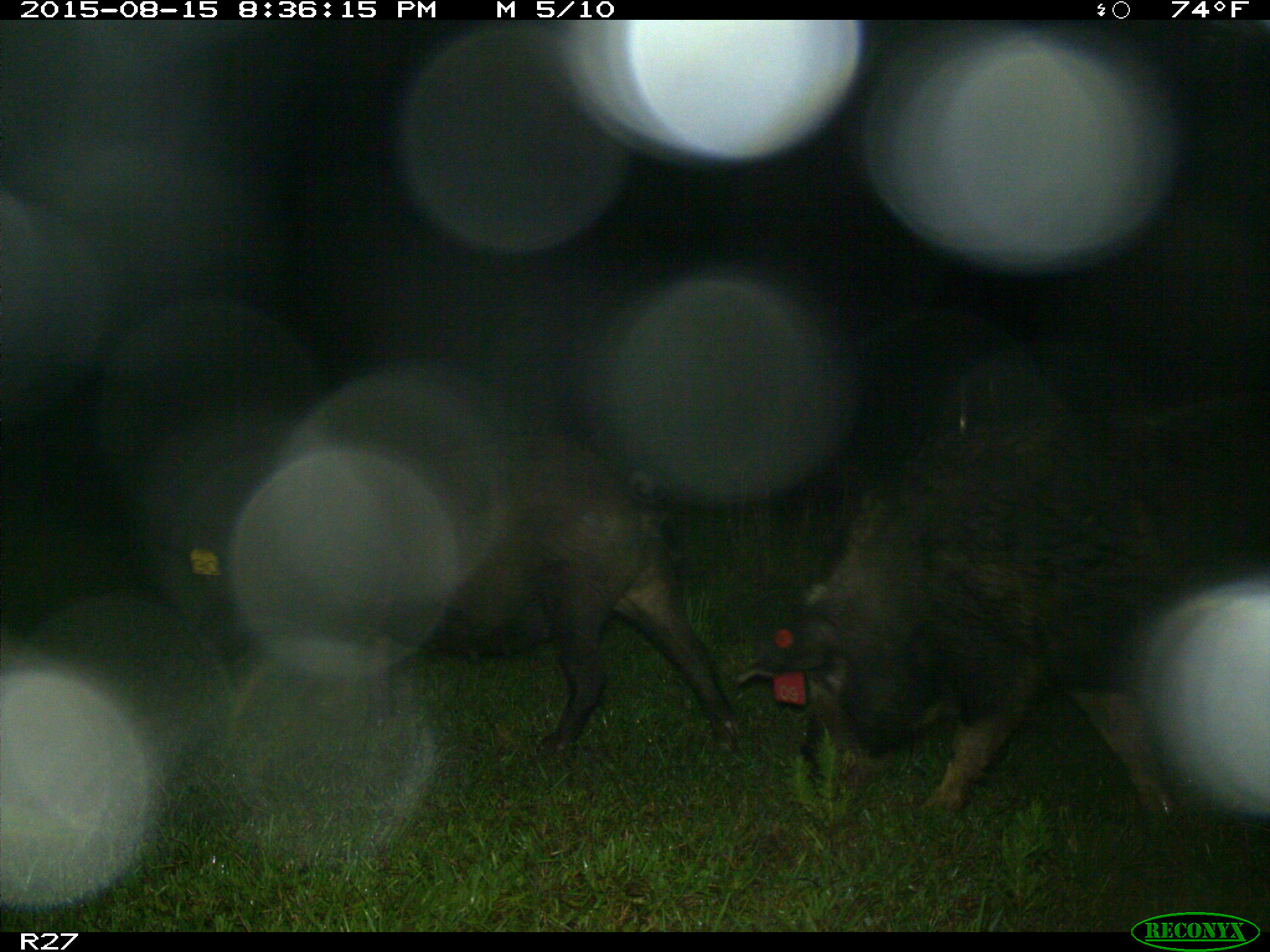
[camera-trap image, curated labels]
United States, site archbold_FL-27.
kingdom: Animalia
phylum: Chordata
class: Mammalia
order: Artiodactyla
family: Suidae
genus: Sus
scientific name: Sus scrofa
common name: wild boar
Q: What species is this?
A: Sus scrofa (wild boar).